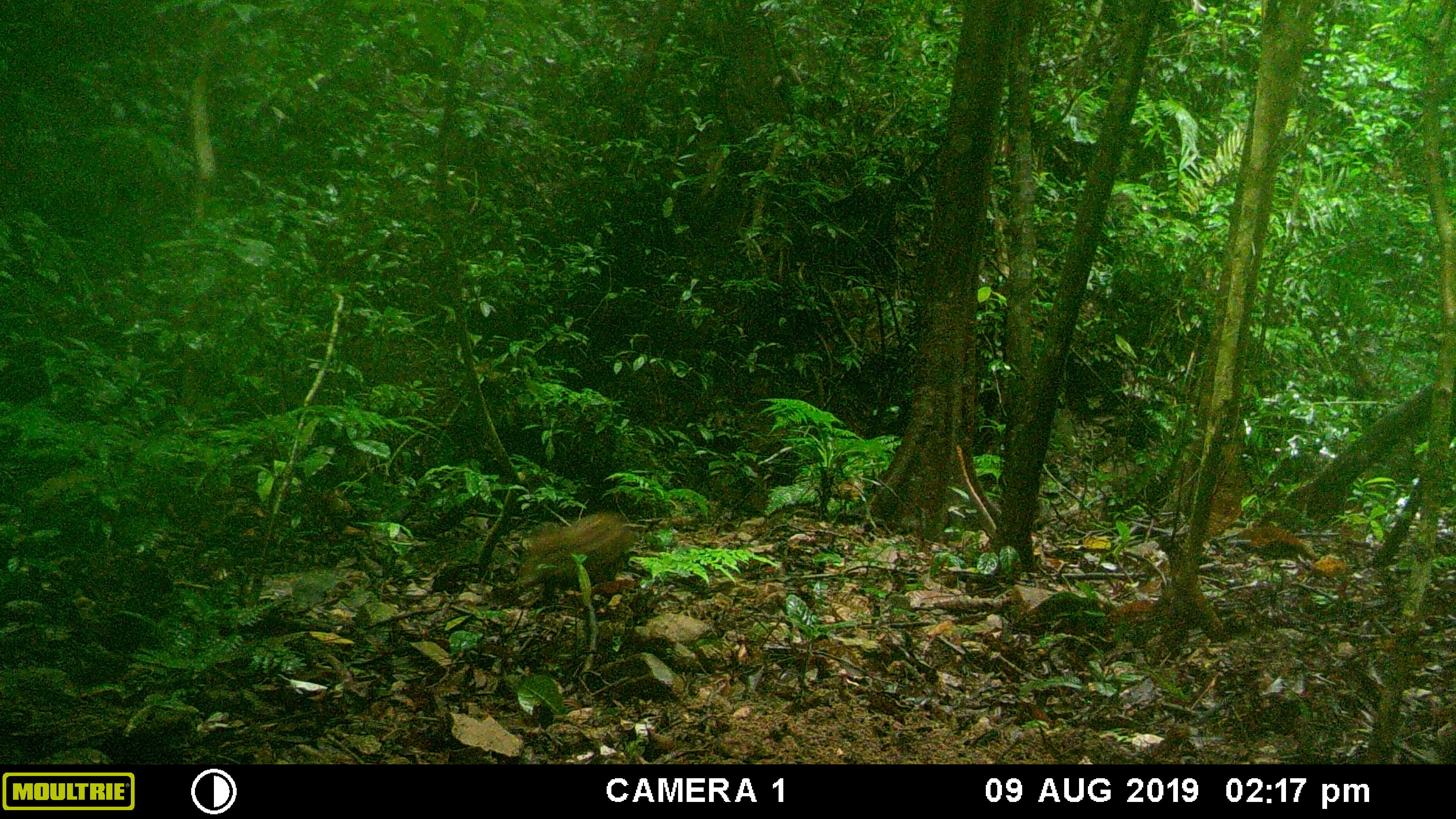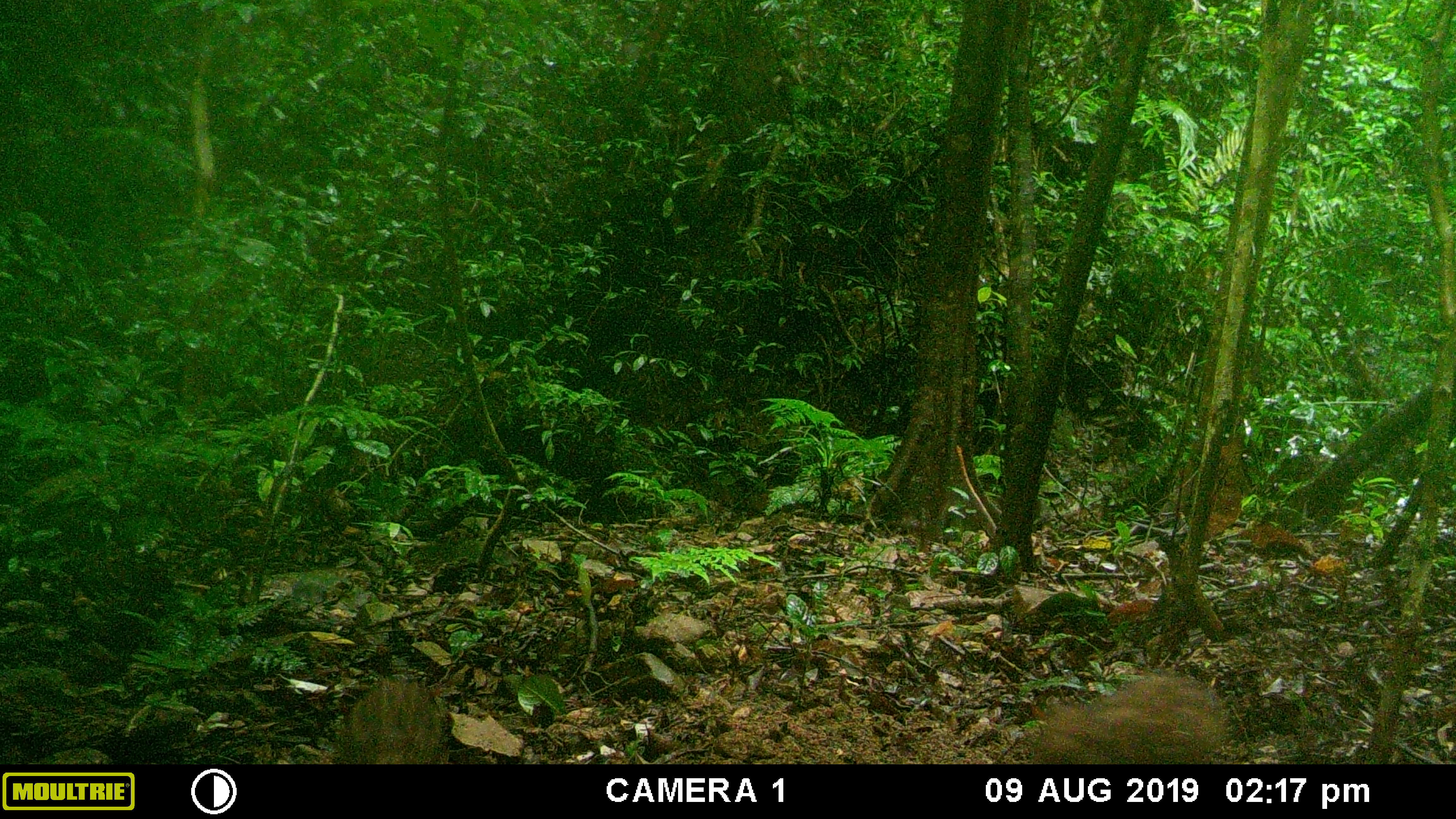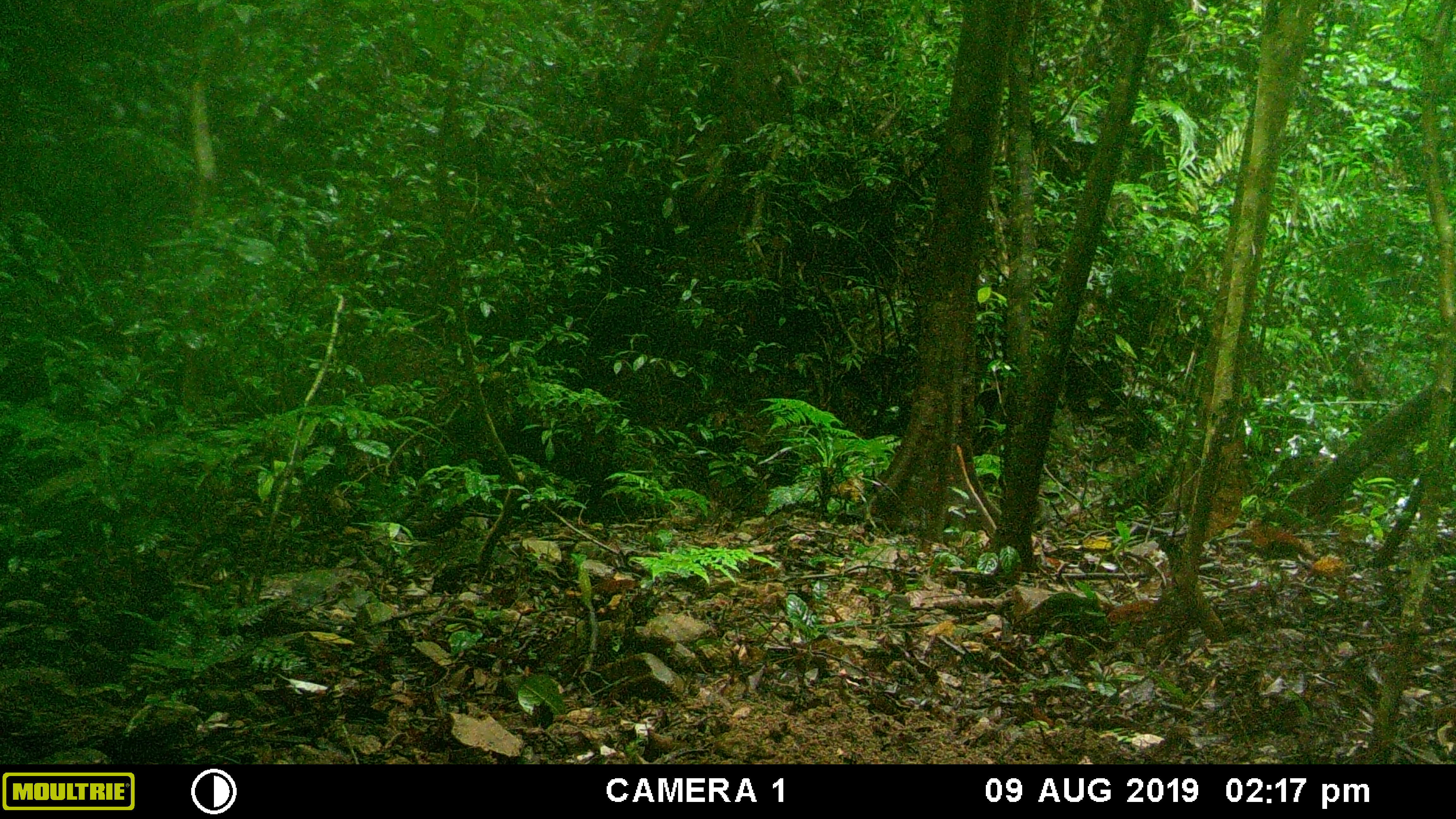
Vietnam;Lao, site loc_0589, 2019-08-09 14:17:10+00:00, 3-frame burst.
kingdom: Animalia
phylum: Chordata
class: Mammalia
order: Artiodactyla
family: Suidae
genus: Sus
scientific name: Sus scrofa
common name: eurasian wild pig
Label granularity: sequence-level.